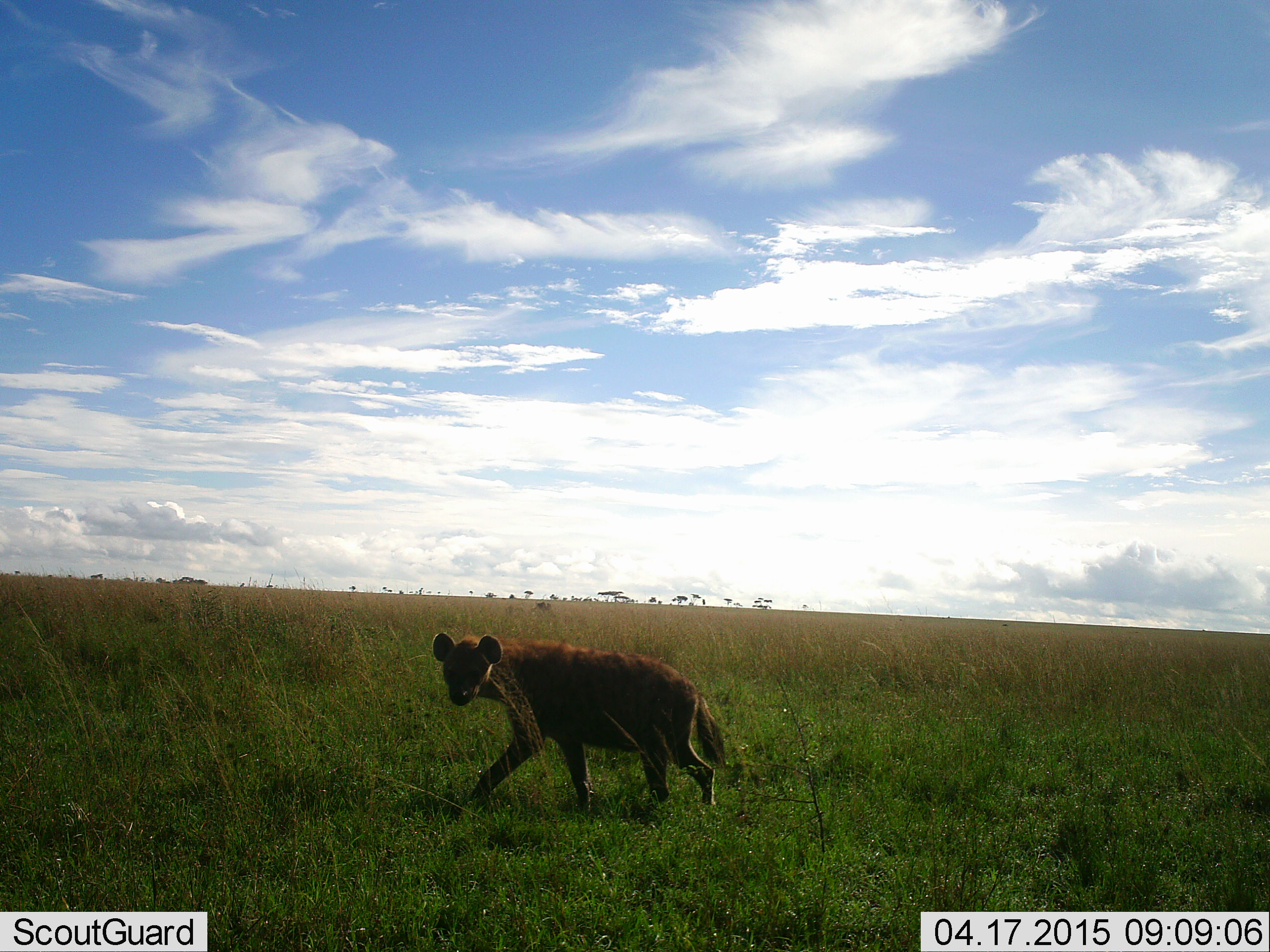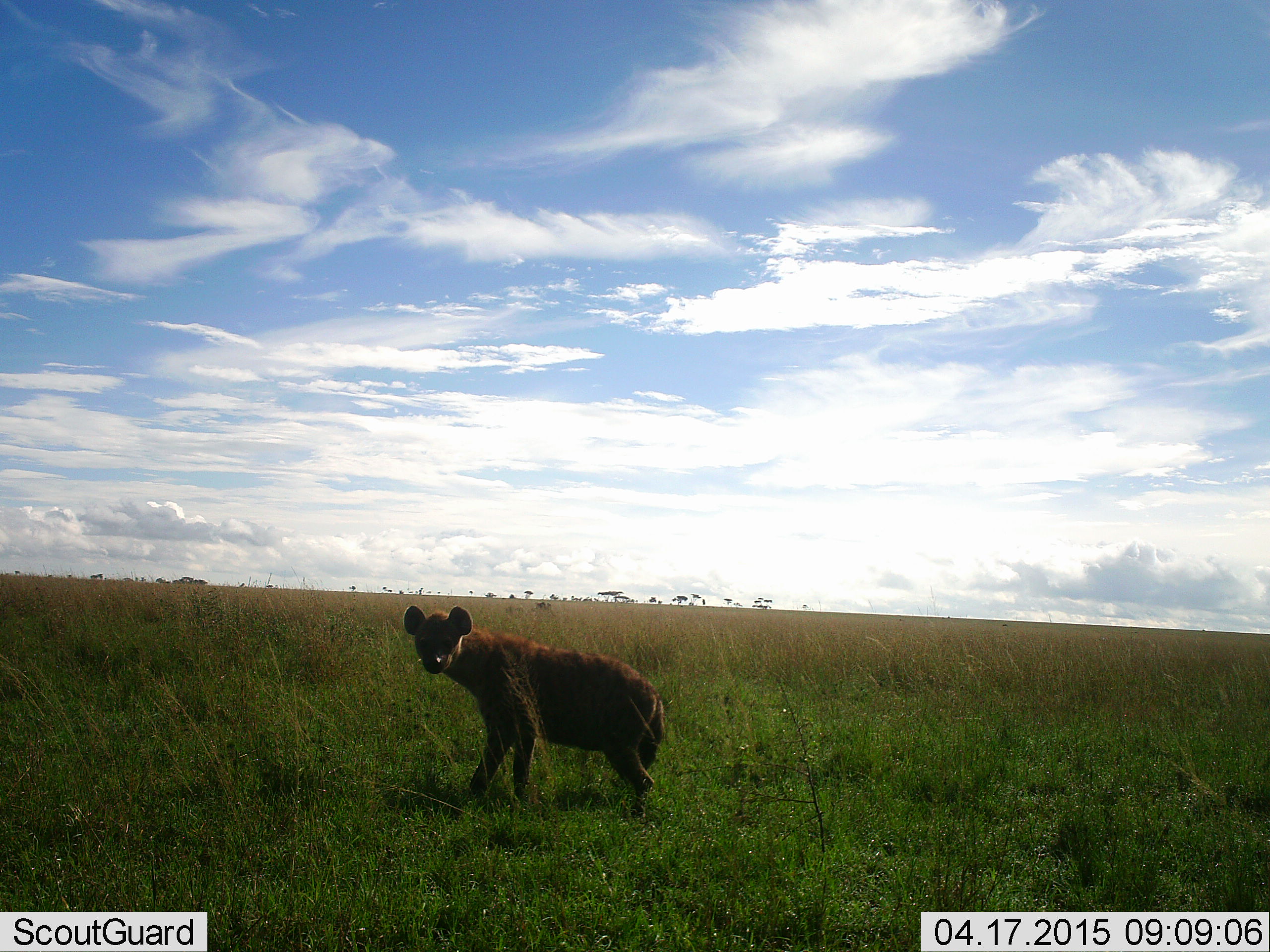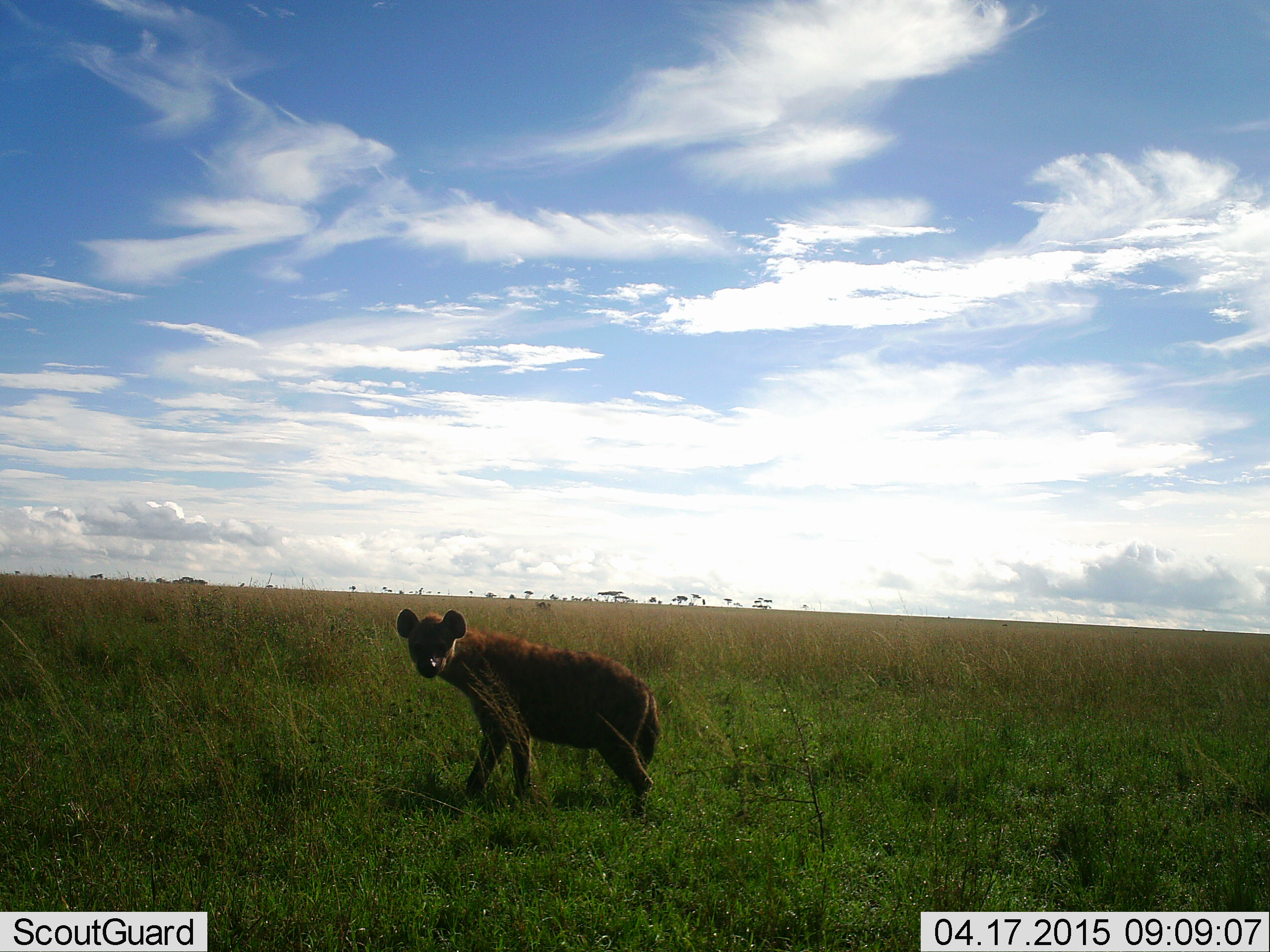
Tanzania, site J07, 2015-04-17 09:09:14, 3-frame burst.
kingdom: Animalia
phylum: Chordata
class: Mammalia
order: Carnivora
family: Hyaenidae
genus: Crocuta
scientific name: Crocuta crocuta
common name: spotted hyena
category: hyenaspotted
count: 1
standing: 40%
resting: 0%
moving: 60%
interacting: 0%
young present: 0%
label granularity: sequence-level